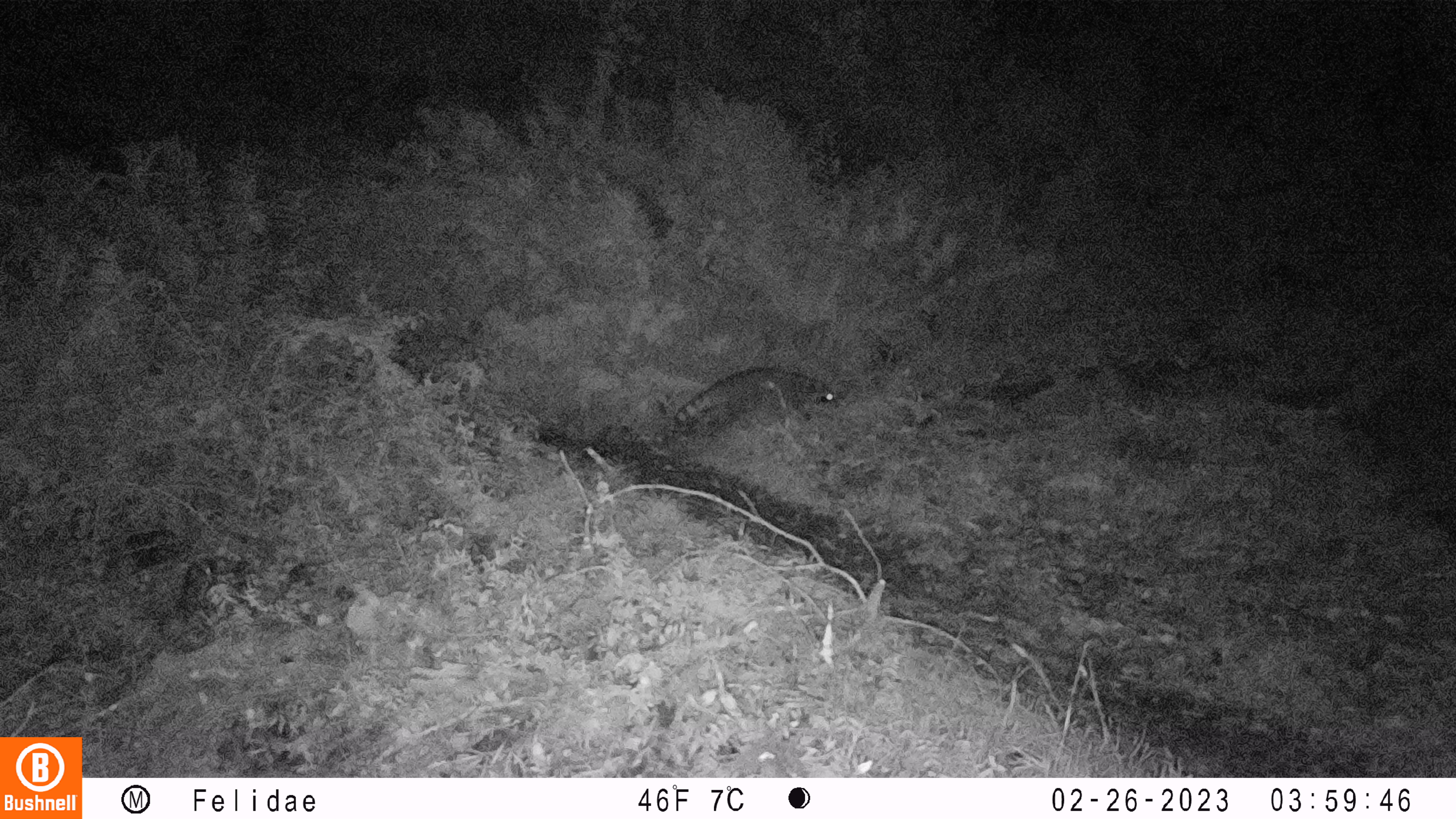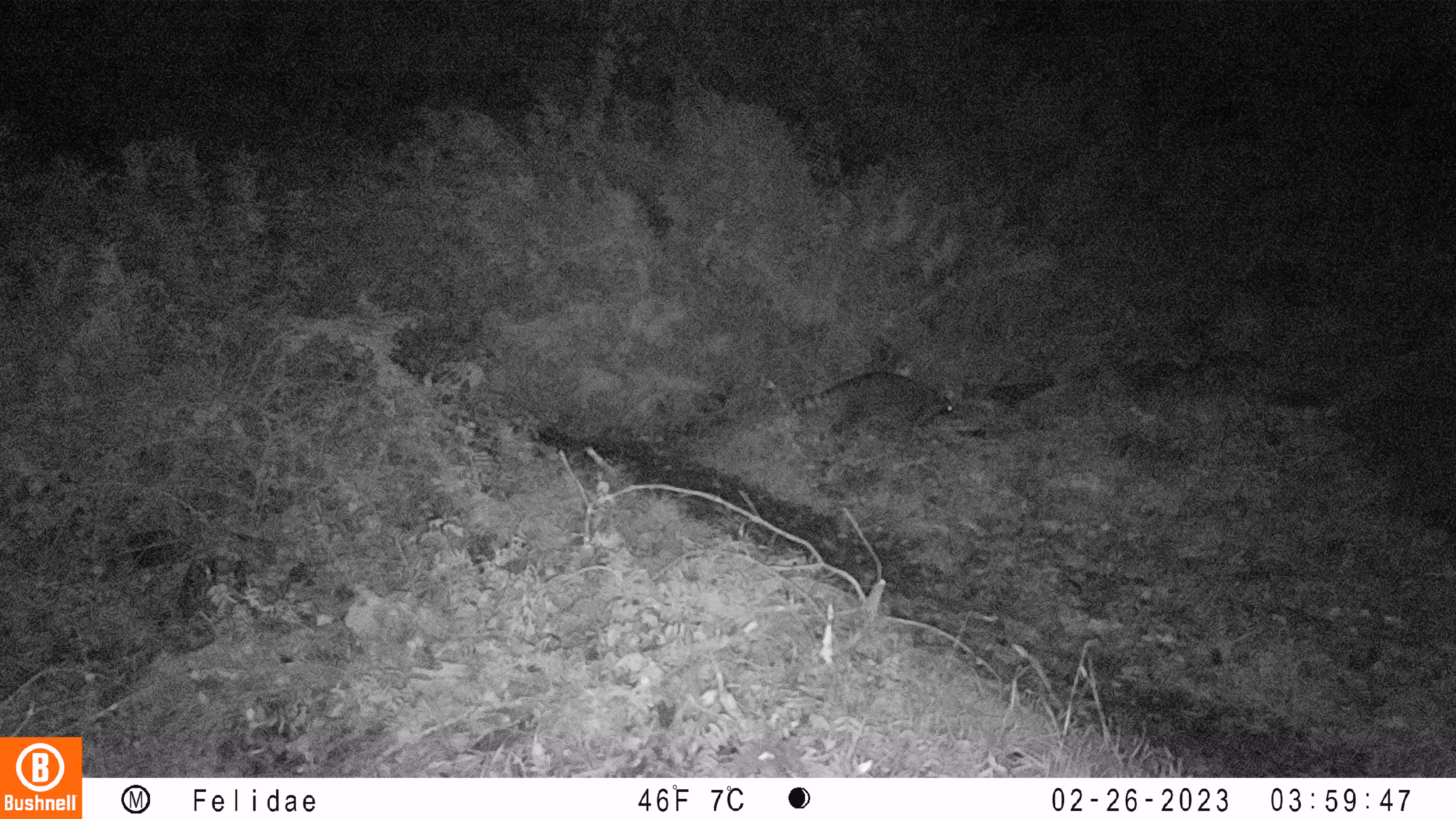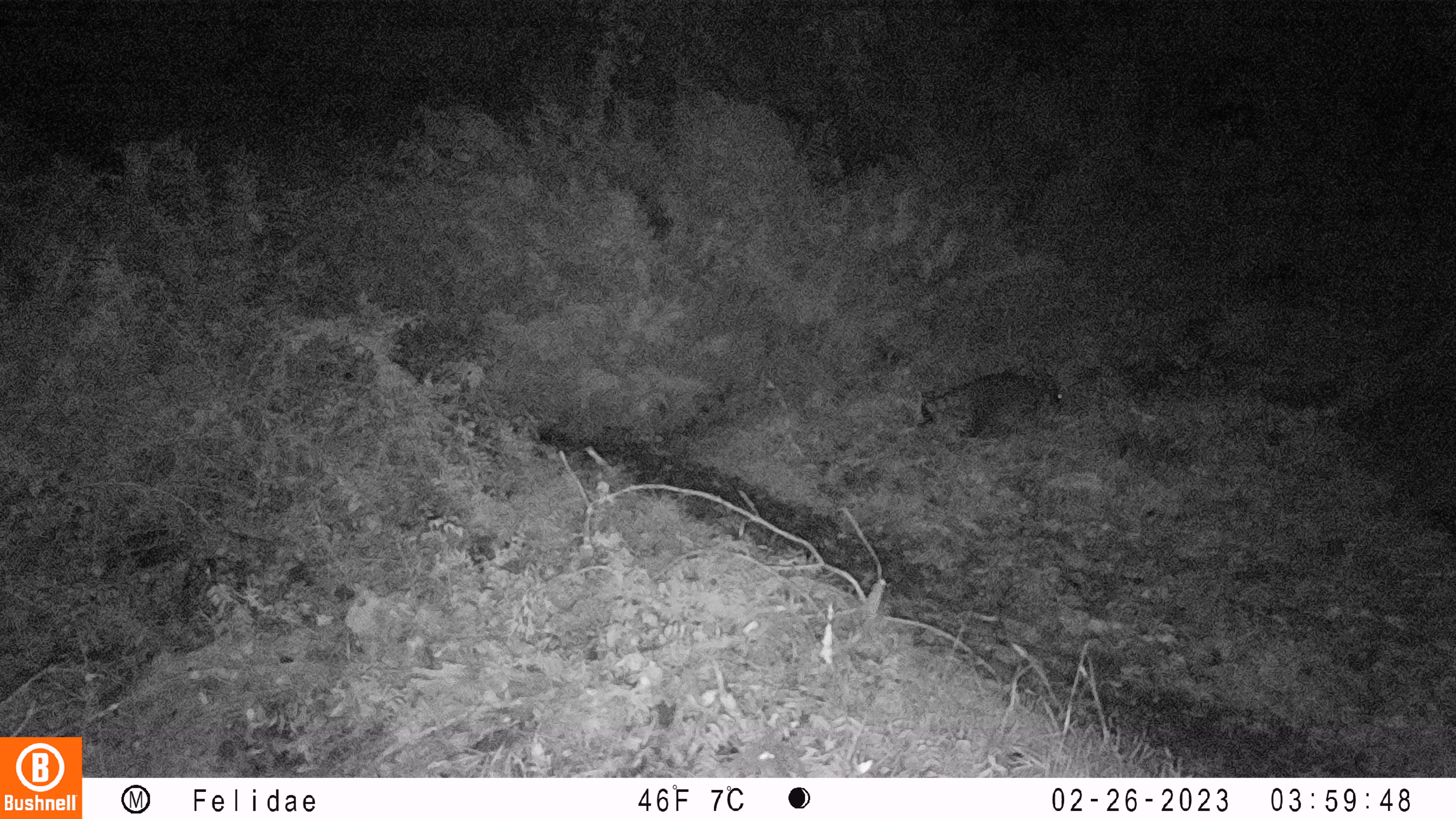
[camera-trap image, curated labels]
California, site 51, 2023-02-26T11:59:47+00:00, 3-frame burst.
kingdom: Animalia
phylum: Chordata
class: Mammalia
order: Carnivora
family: Procyonidae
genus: Procyon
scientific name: Procyon lotor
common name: raccoon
Raccoon (Procyon lotor).